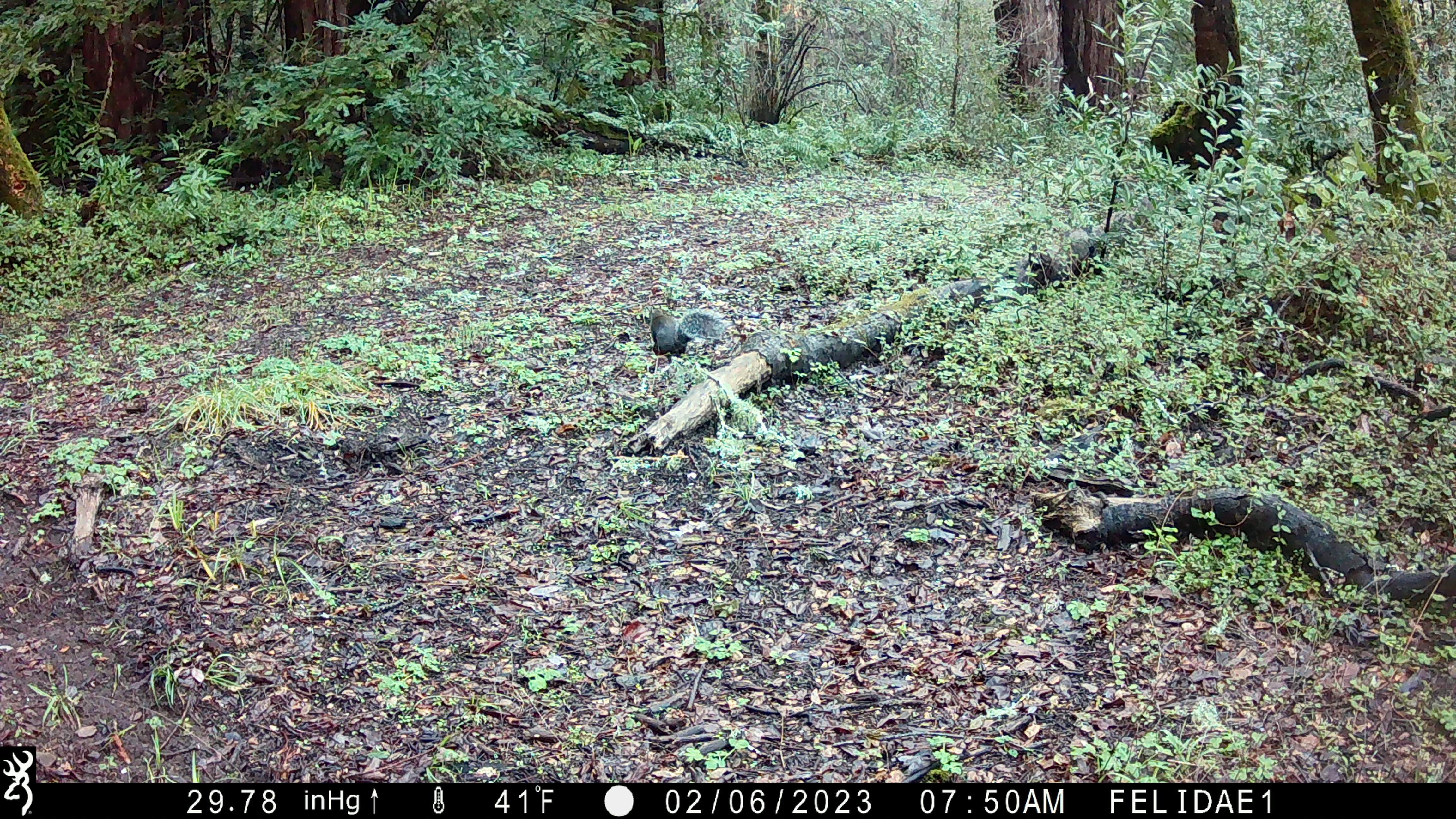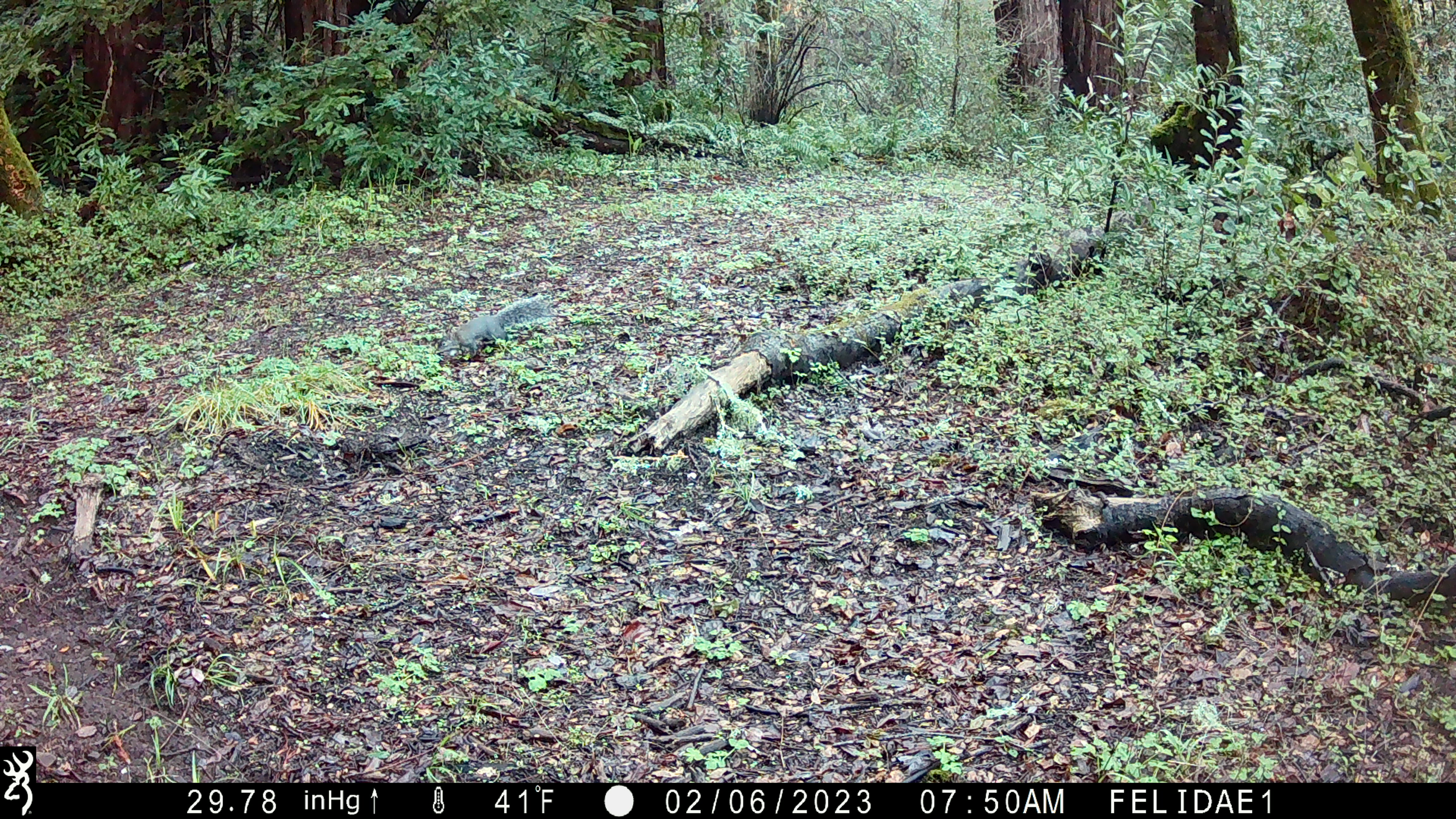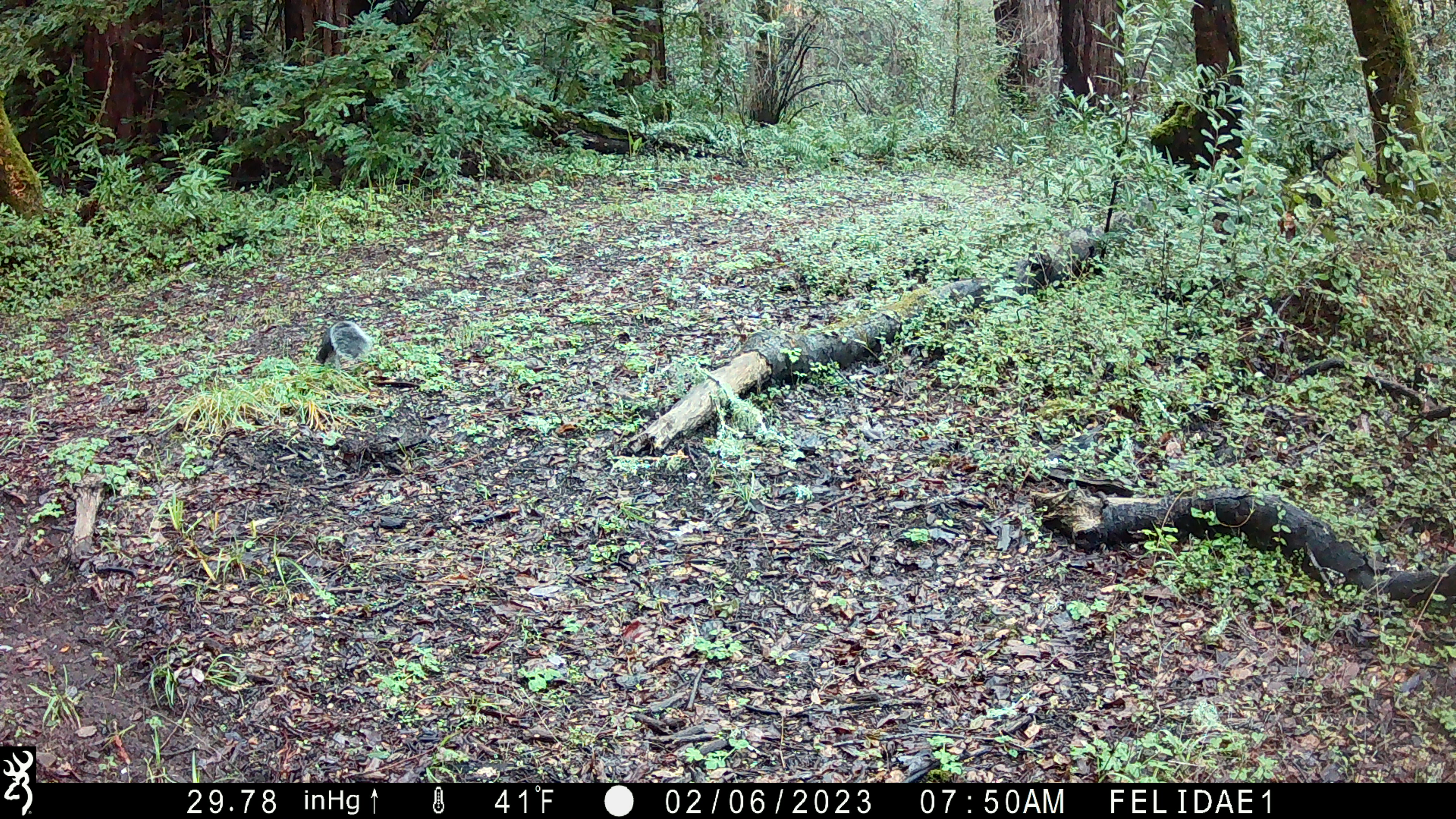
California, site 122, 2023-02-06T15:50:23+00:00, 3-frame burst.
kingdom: Animalia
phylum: Chordata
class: Mammalia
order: Rodentia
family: Sciuridae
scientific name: Sciuridae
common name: squirrel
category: unknown squirrel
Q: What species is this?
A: Unknown squirrel (squirrel) (Sciuridae).